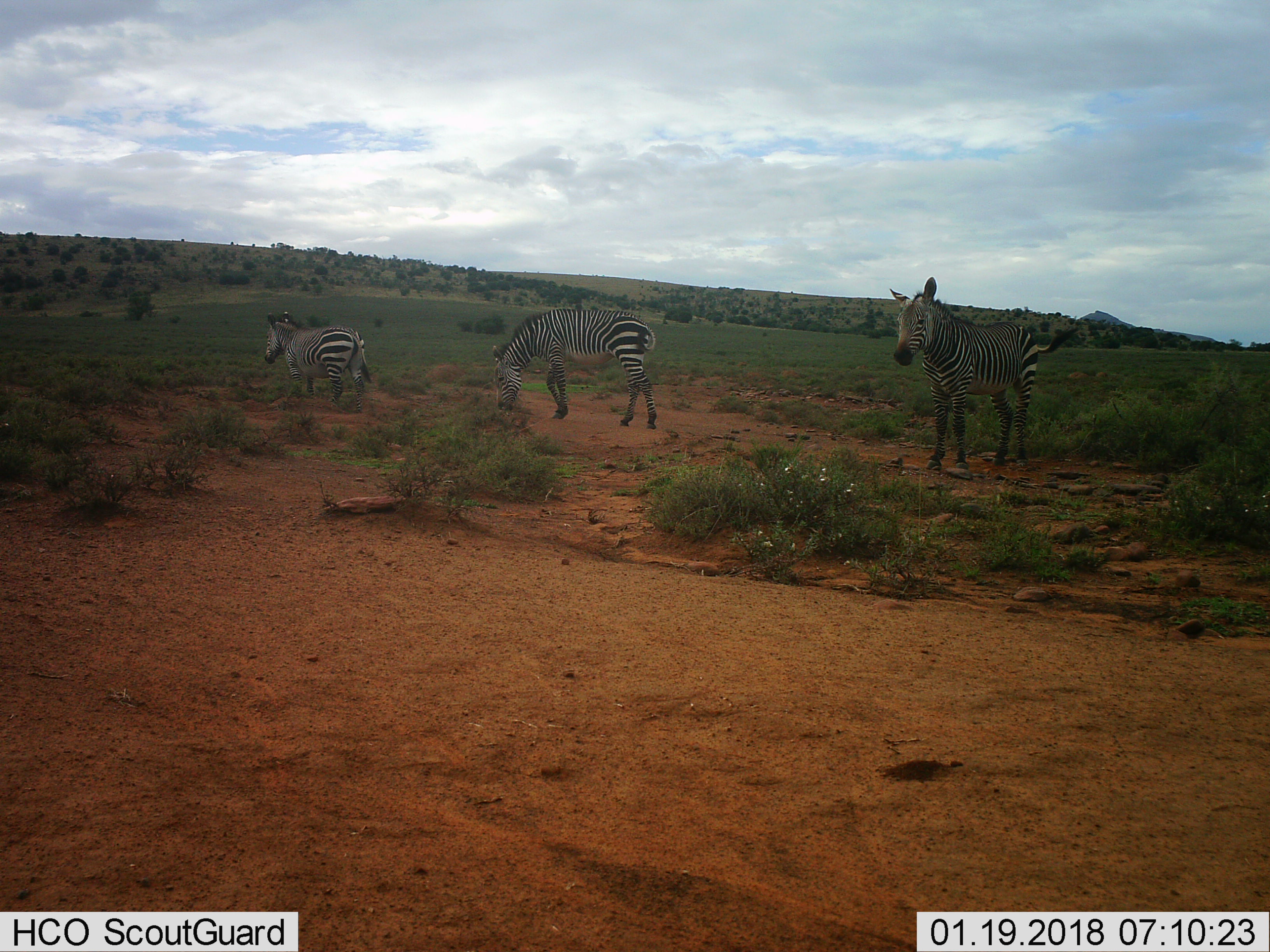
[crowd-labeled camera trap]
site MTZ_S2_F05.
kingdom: Animalia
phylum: Chordata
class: Mammalia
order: Perissodactyla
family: Equidae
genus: Equus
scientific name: Equus zebra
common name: mountain zebra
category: zebramountain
Zebramountain (mountain zebra) (Equus zebra), count 3. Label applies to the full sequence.